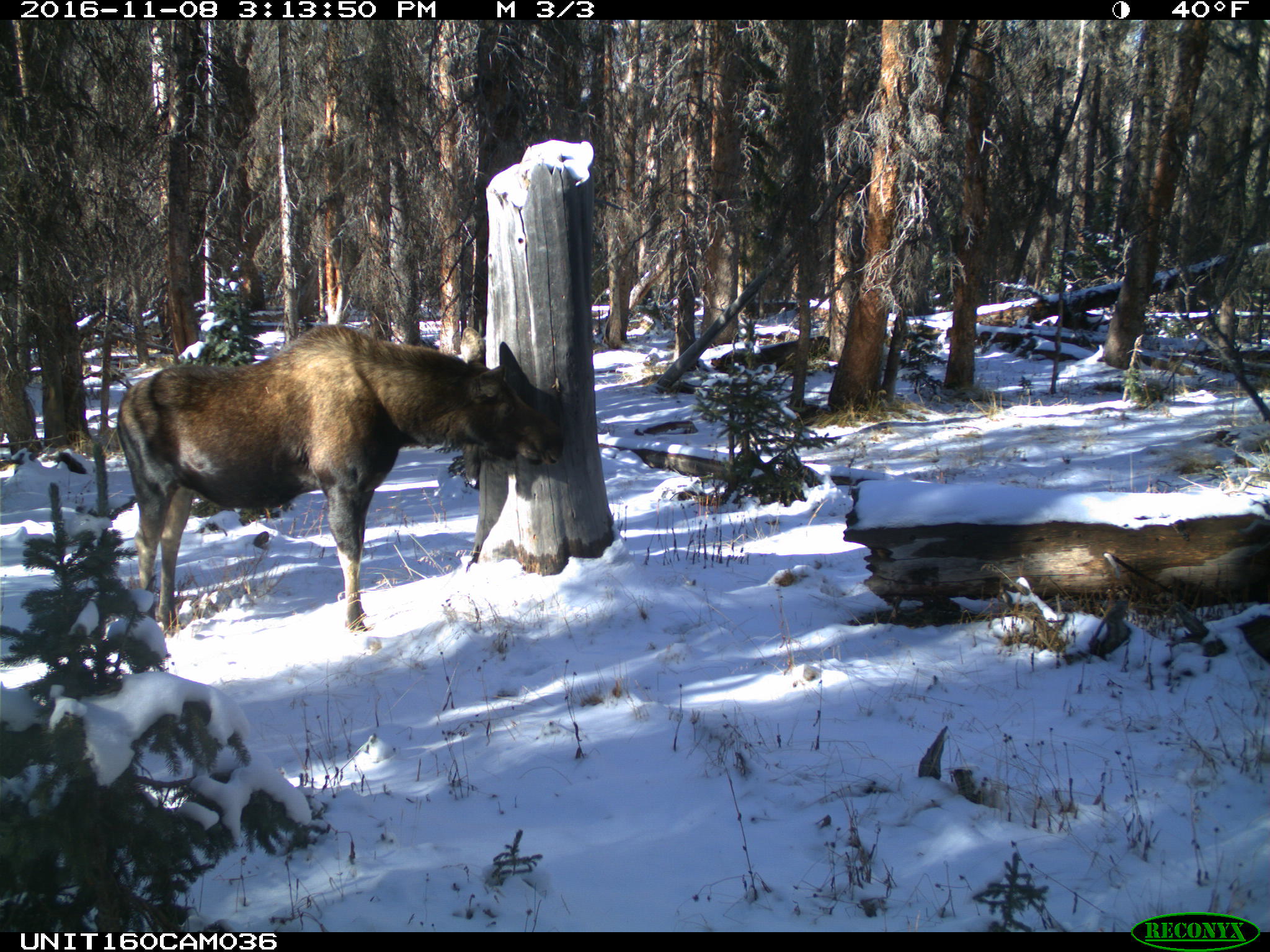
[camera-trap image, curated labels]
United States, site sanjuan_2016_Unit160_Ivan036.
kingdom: Animalia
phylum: Chordata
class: Mammalia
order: Artiodactyla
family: Cervidae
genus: Alces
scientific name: Alces alces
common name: moose